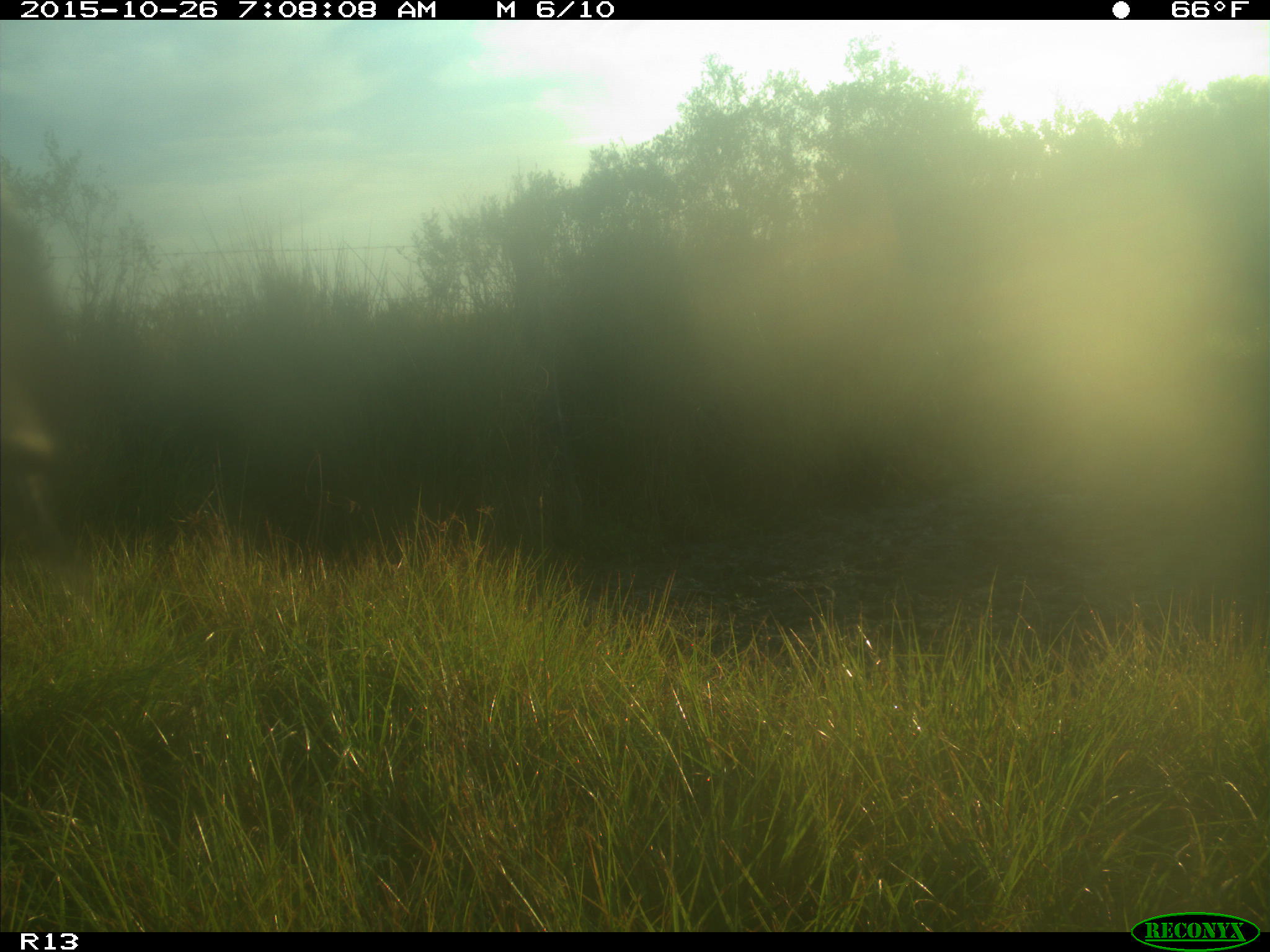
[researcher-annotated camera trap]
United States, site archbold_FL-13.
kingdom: Animalia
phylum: Chordata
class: Mammalia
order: Artiodactyla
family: Bovidae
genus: Bos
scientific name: Bos taurus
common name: domestic cow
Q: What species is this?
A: Bos taurus (domestic cow).